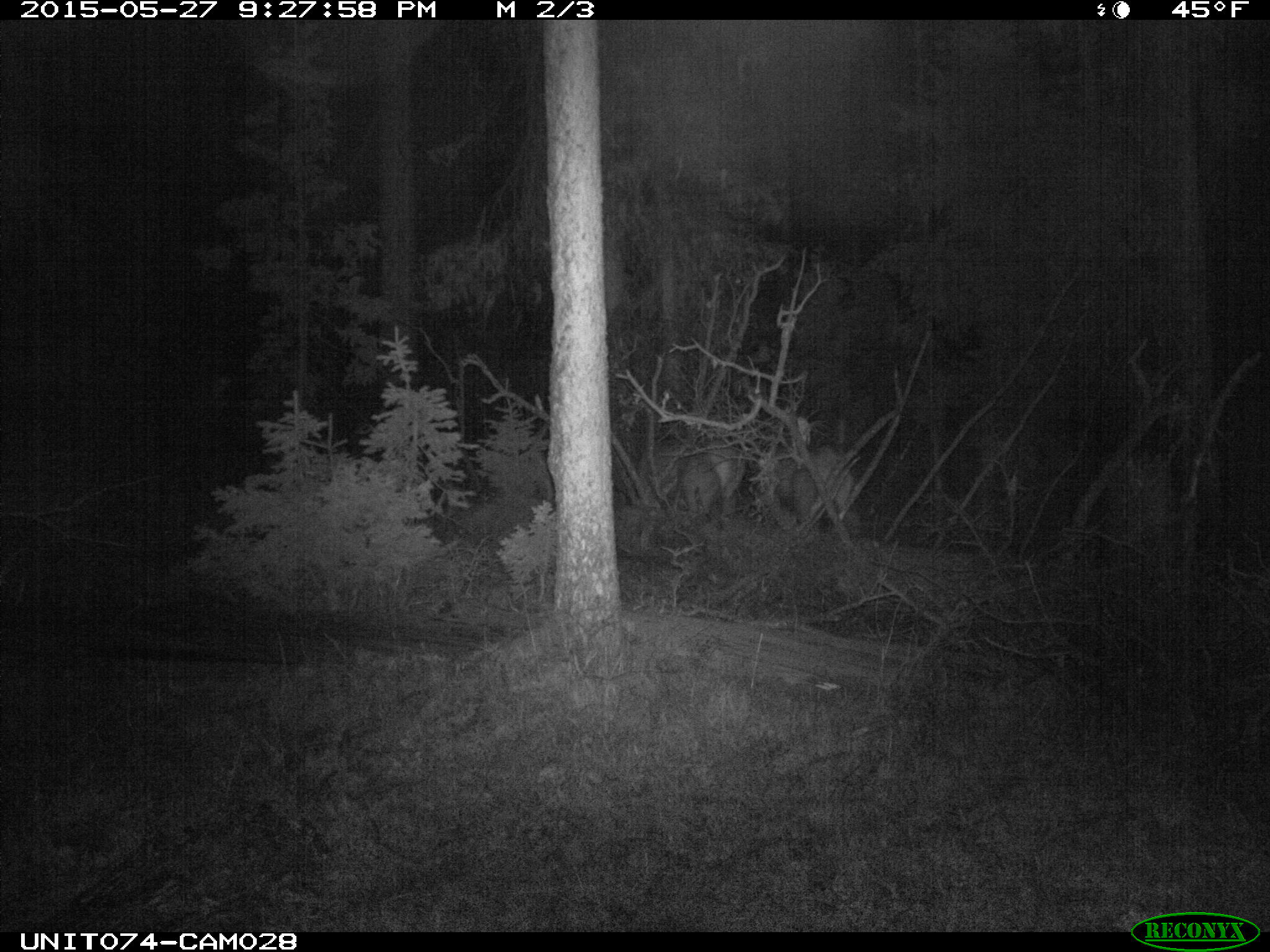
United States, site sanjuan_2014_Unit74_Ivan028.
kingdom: Animalia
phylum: Chordata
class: Mammalia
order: Artiodactyla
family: Cervidae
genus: Cervus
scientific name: Cervus elaphus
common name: red deer